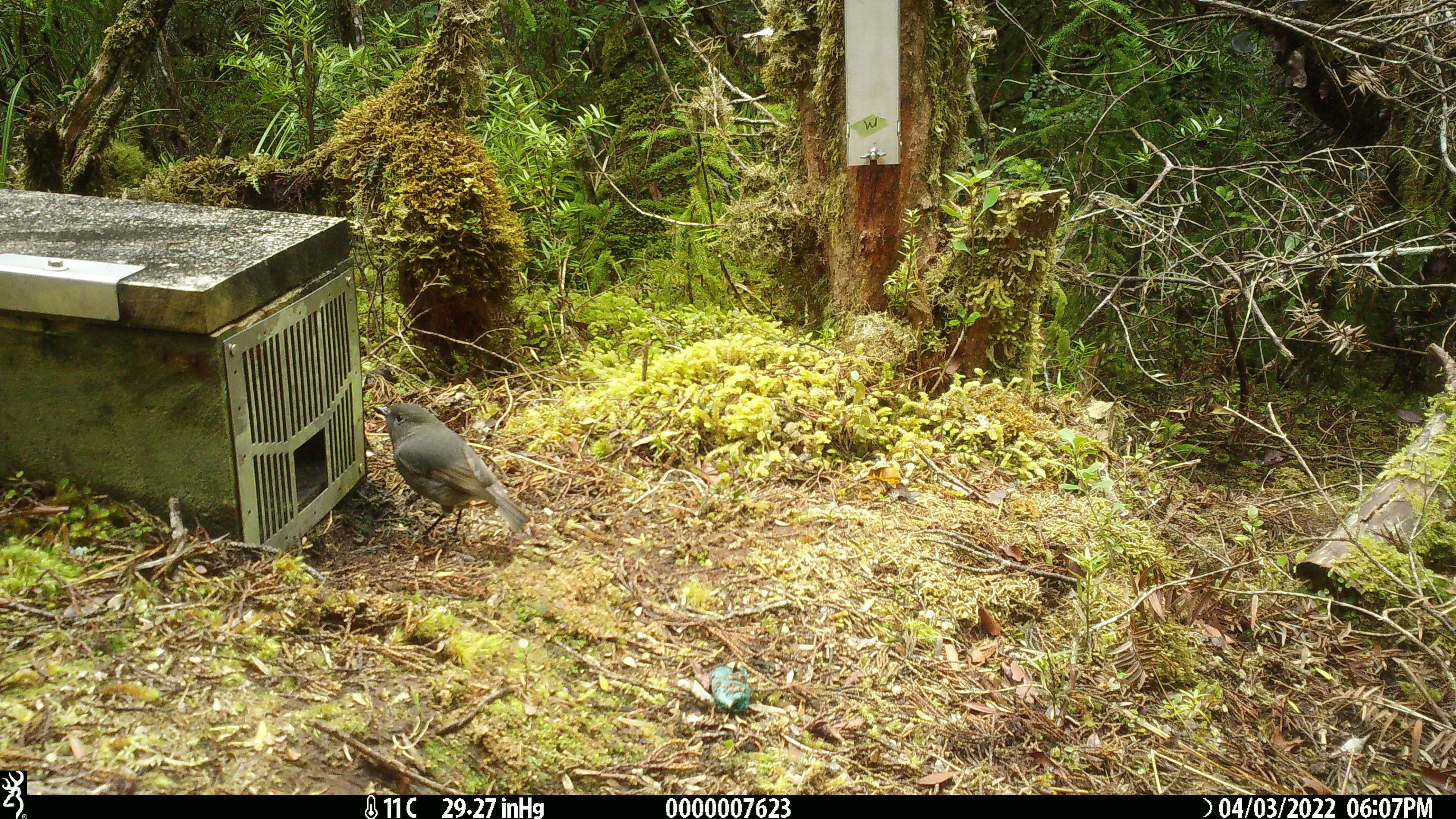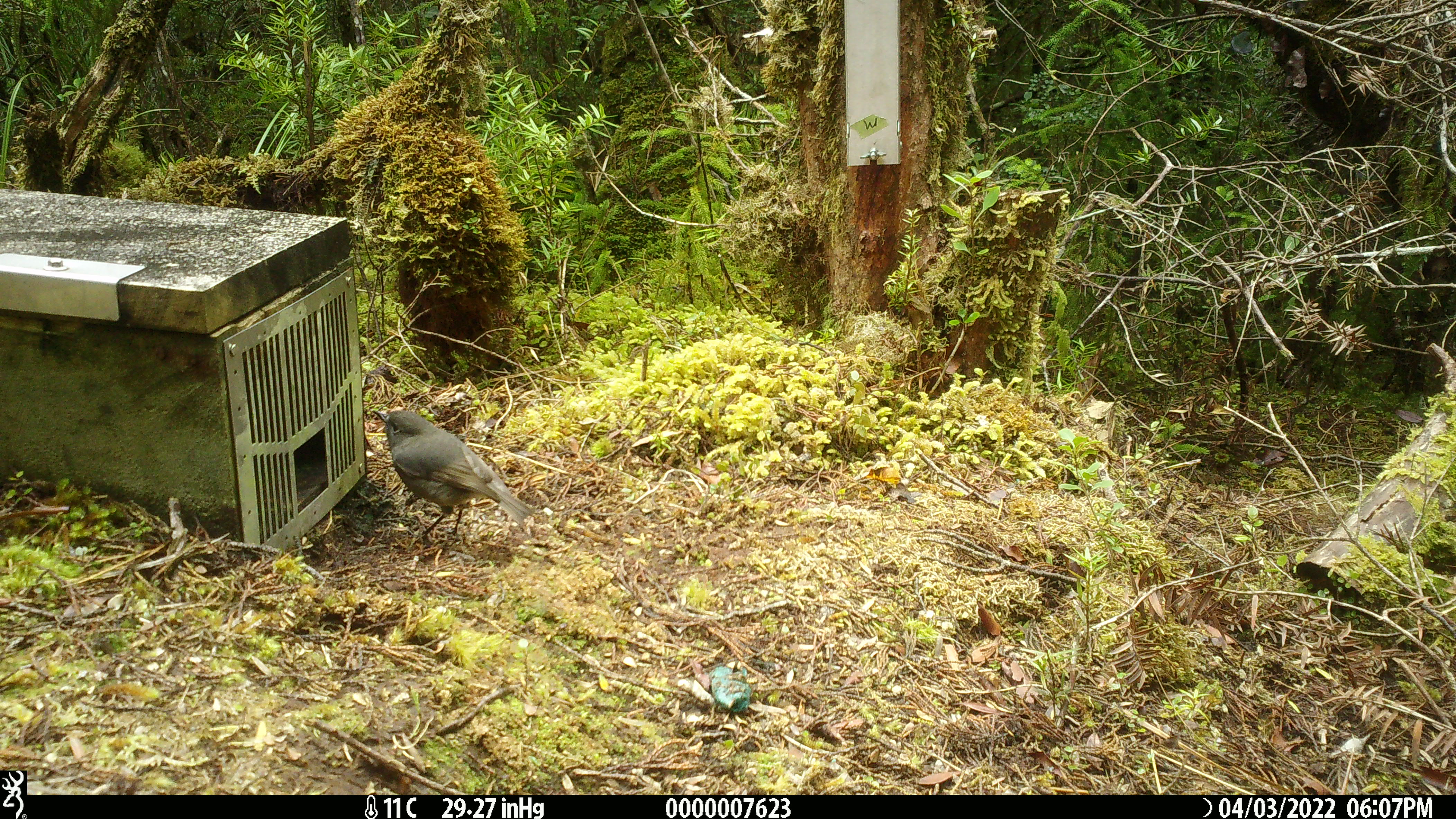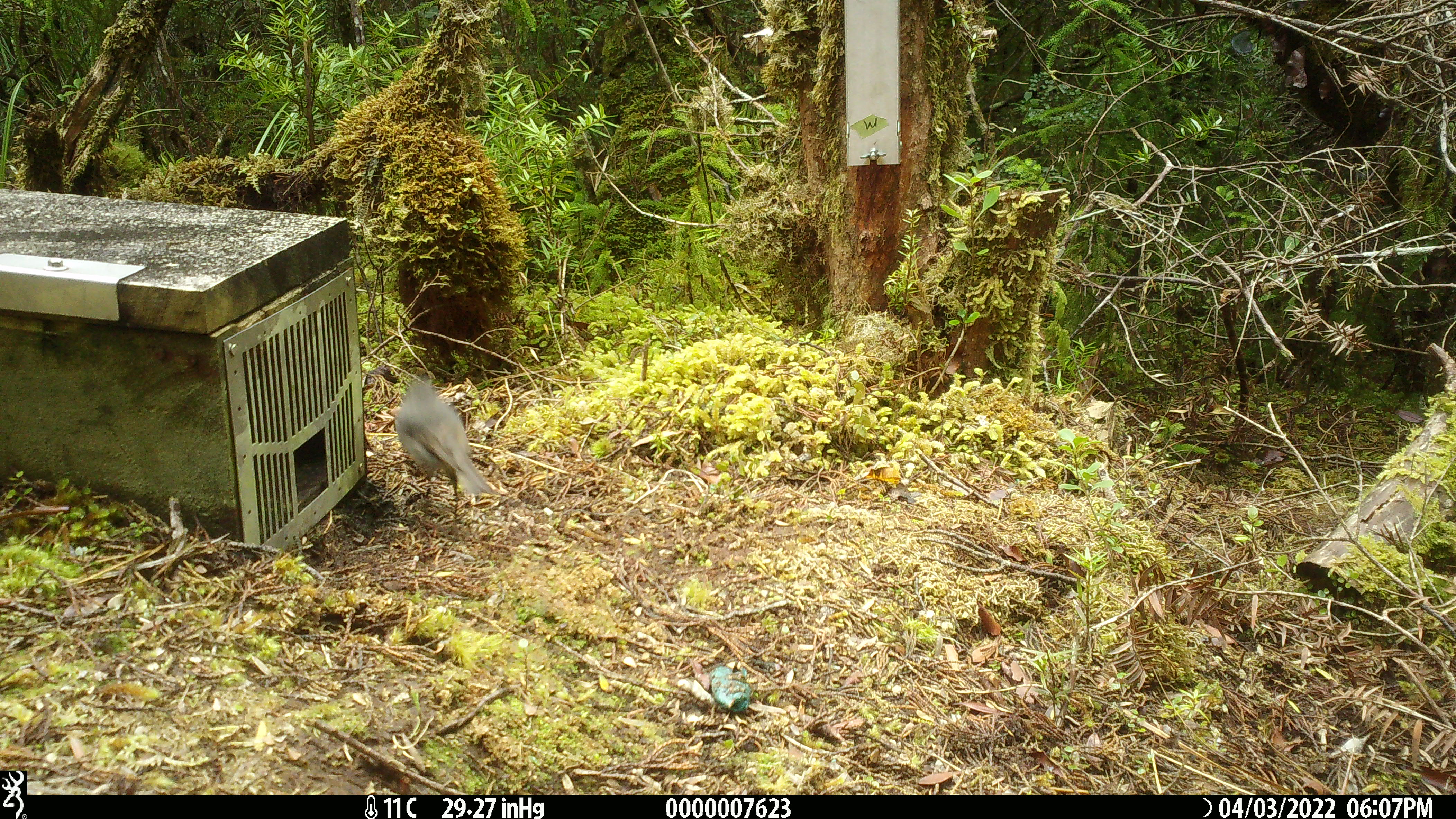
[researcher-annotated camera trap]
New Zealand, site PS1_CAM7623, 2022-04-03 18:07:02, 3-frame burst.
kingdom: Animalia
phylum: Chordata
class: Aves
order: Passeriformes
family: Petroicidae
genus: Petroica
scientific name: Petroica australis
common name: new zealand robin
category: robin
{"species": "robin (new zealand robin) (Petroica australis)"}